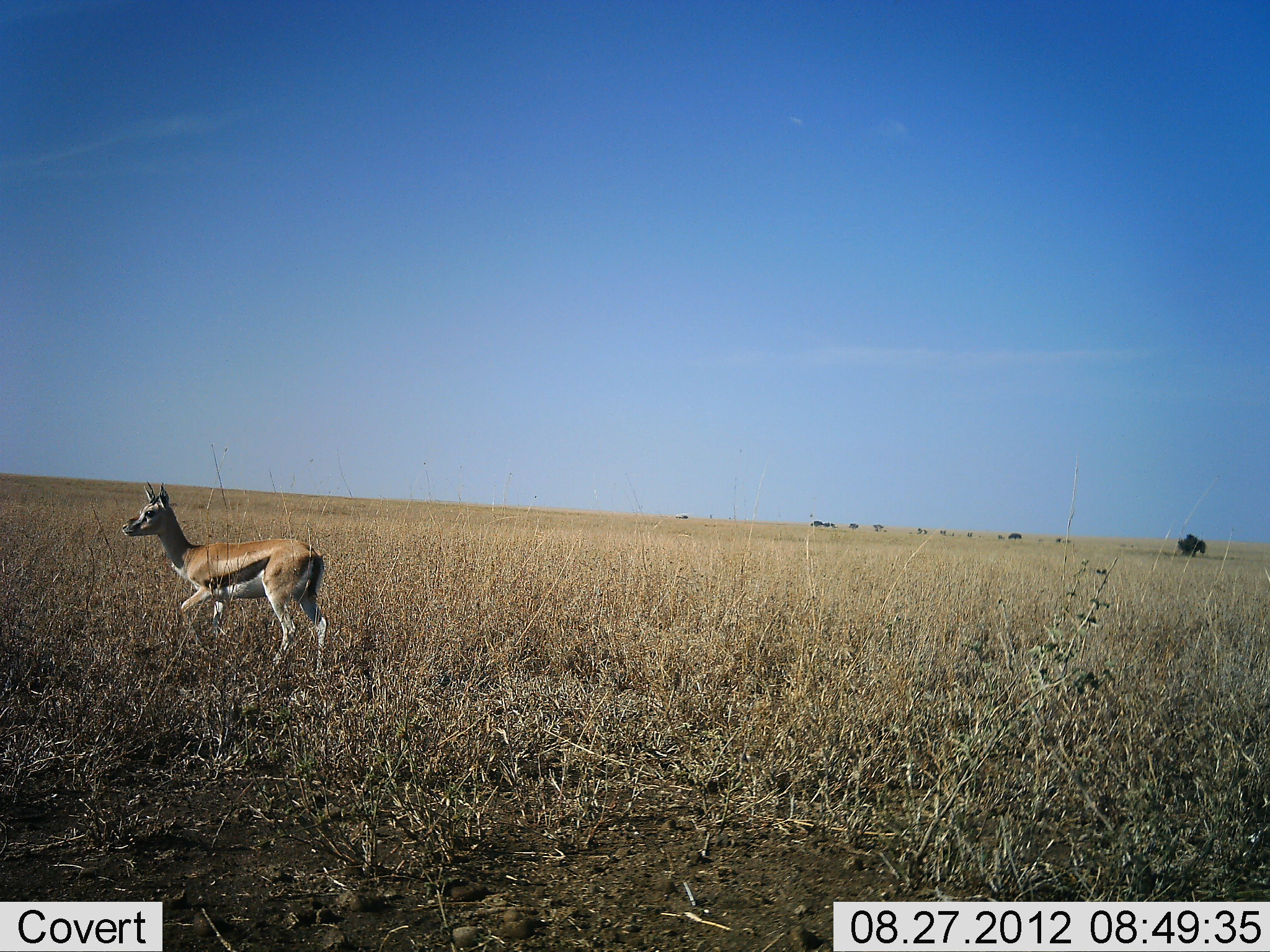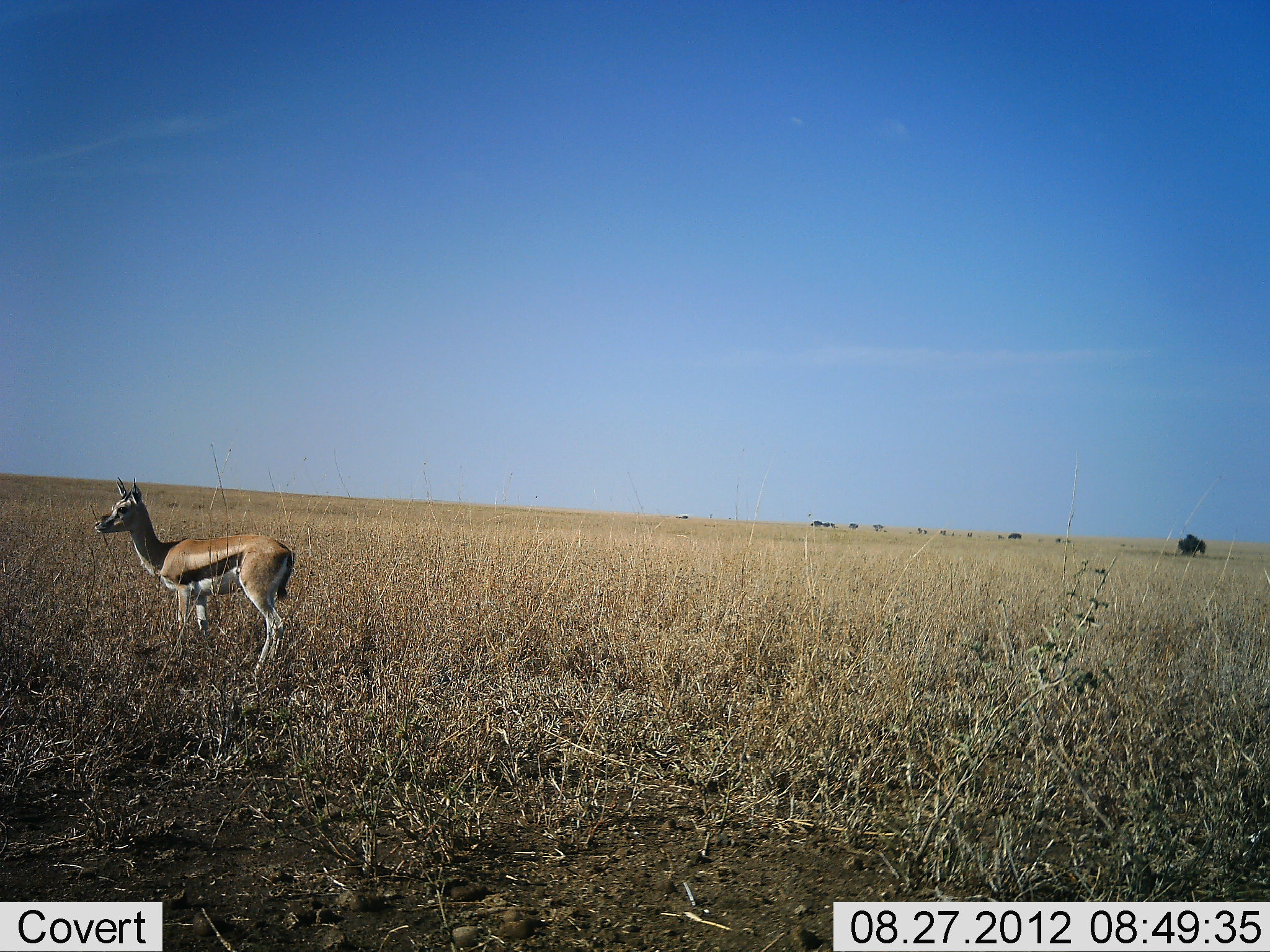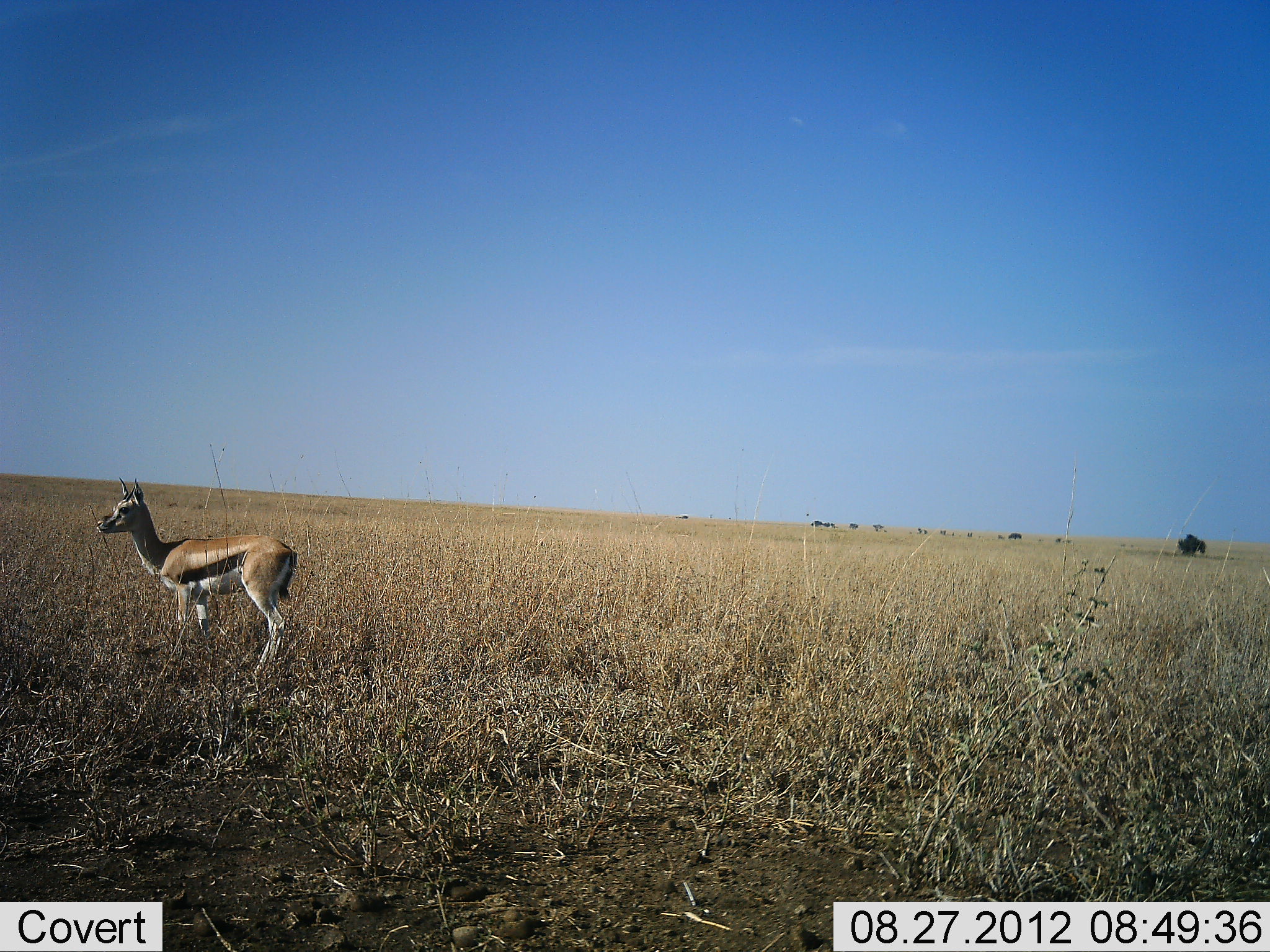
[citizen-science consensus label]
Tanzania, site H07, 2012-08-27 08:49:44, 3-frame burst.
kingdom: Animalia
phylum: Chordata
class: Mammalia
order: Artiodactyla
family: Bovidae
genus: Eudorcas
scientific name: Eudorcas thomsonii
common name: thomson's gazelle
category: gazellethomsons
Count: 1.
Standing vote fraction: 70%.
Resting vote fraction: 0%.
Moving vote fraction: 40%.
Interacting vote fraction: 0%.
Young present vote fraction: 0%.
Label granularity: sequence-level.